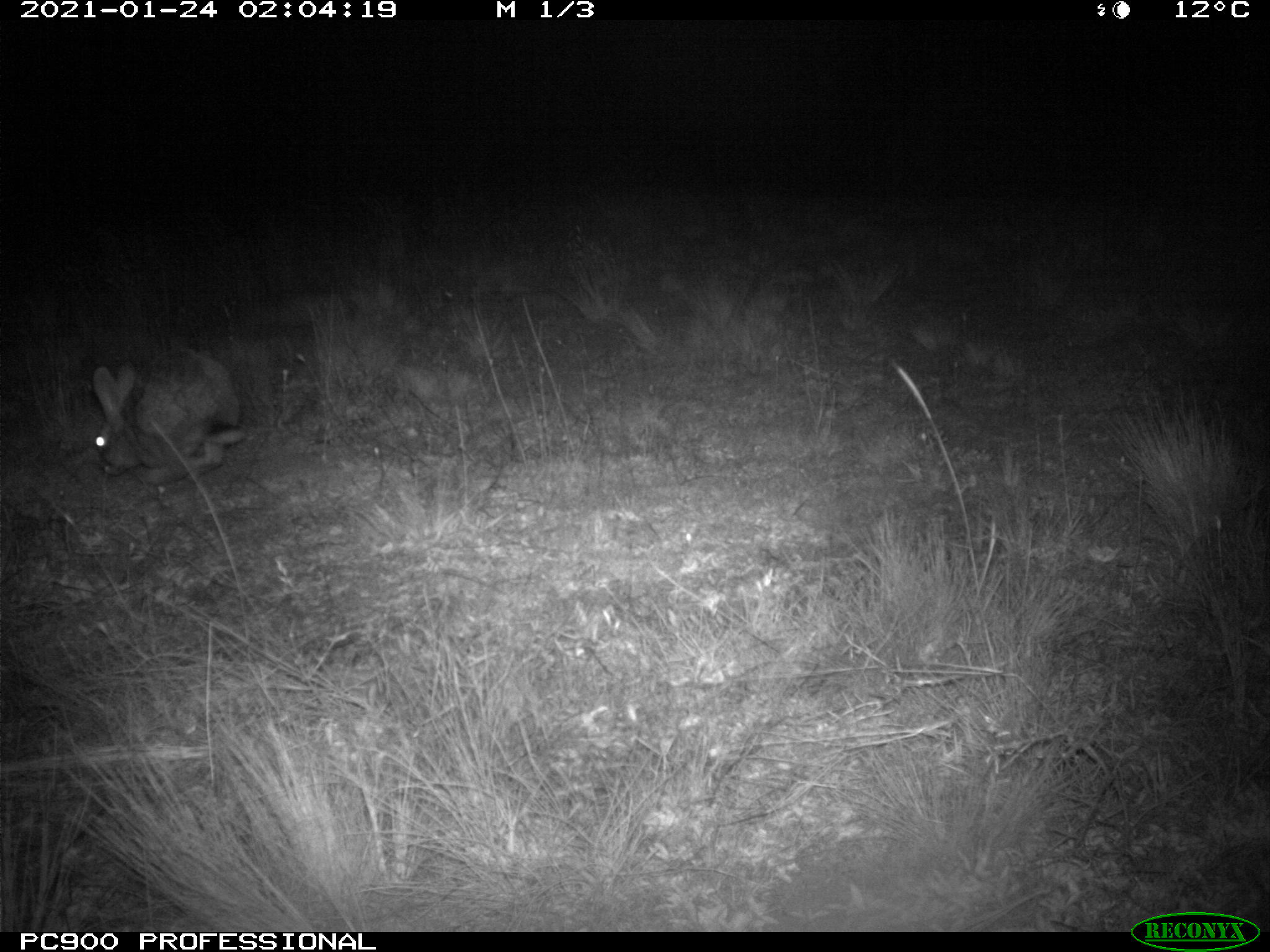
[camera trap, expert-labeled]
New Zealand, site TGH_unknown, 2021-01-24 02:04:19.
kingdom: Animalia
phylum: Chordata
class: Mammalia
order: Lagomorpha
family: Leporidae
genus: Oryctolagus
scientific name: Oryctolagus cuniculus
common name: european rabbit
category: rabbit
Rabbit (european rabbit) (Oryctolagus cuniculus).